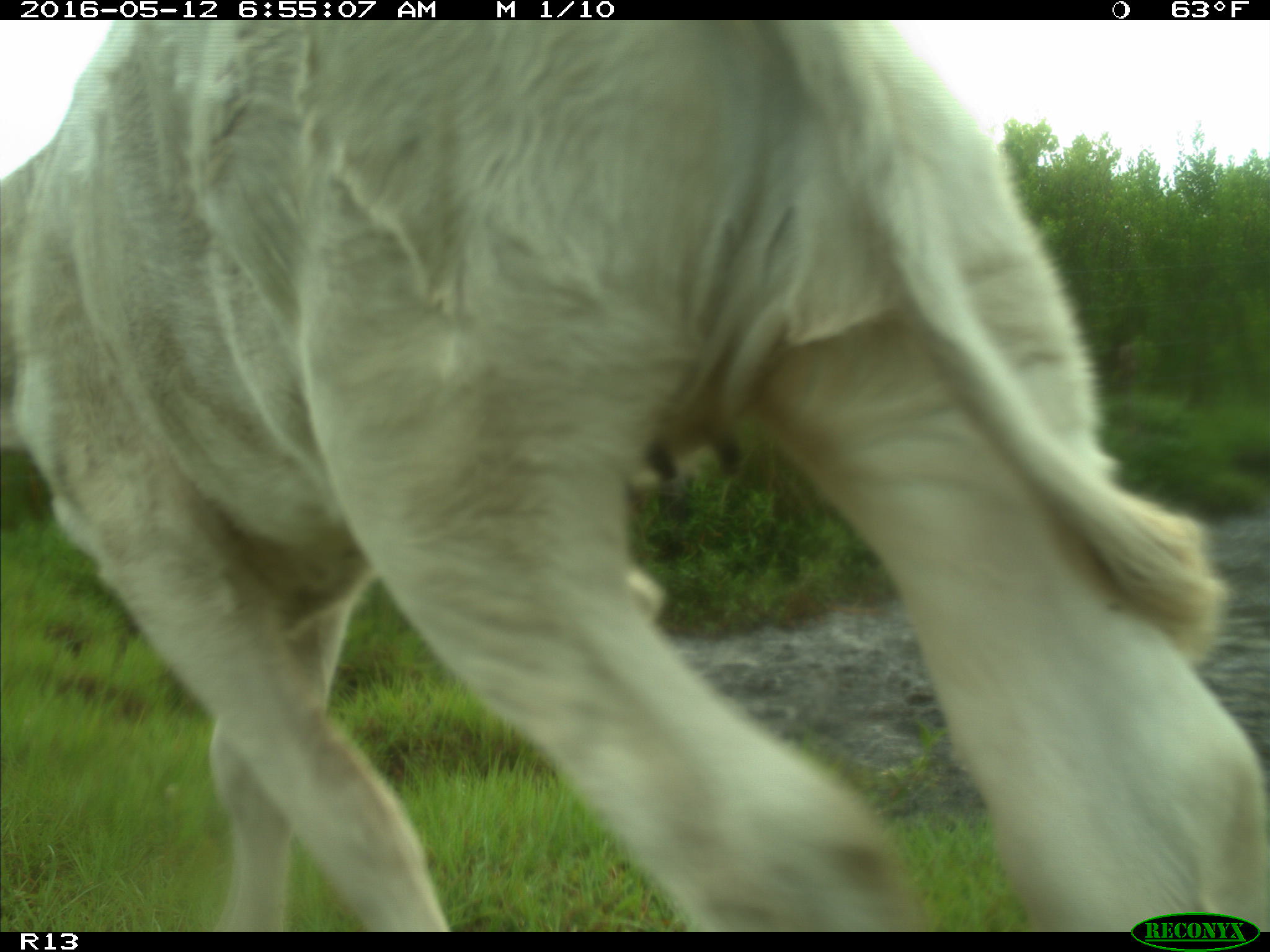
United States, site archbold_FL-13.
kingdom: Animalia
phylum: Chordata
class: Mammalia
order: Artiodactyla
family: Bovidae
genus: Bos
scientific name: Bos taurus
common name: domestic cow